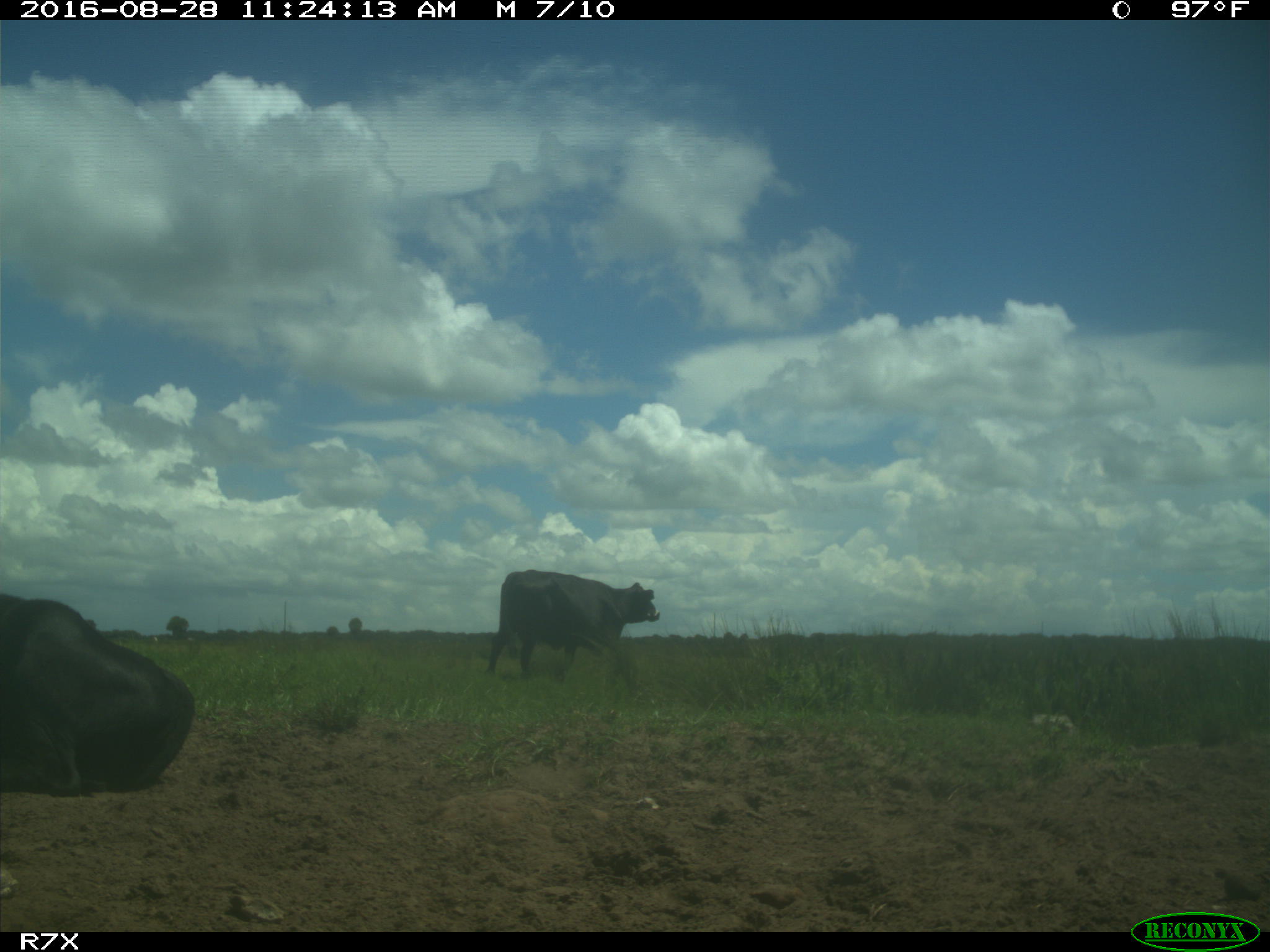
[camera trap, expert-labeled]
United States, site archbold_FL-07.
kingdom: Animalia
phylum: Chordata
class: Mammalia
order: Artiodactyla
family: Bovidae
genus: Bos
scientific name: Bos taurus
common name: domestic cow